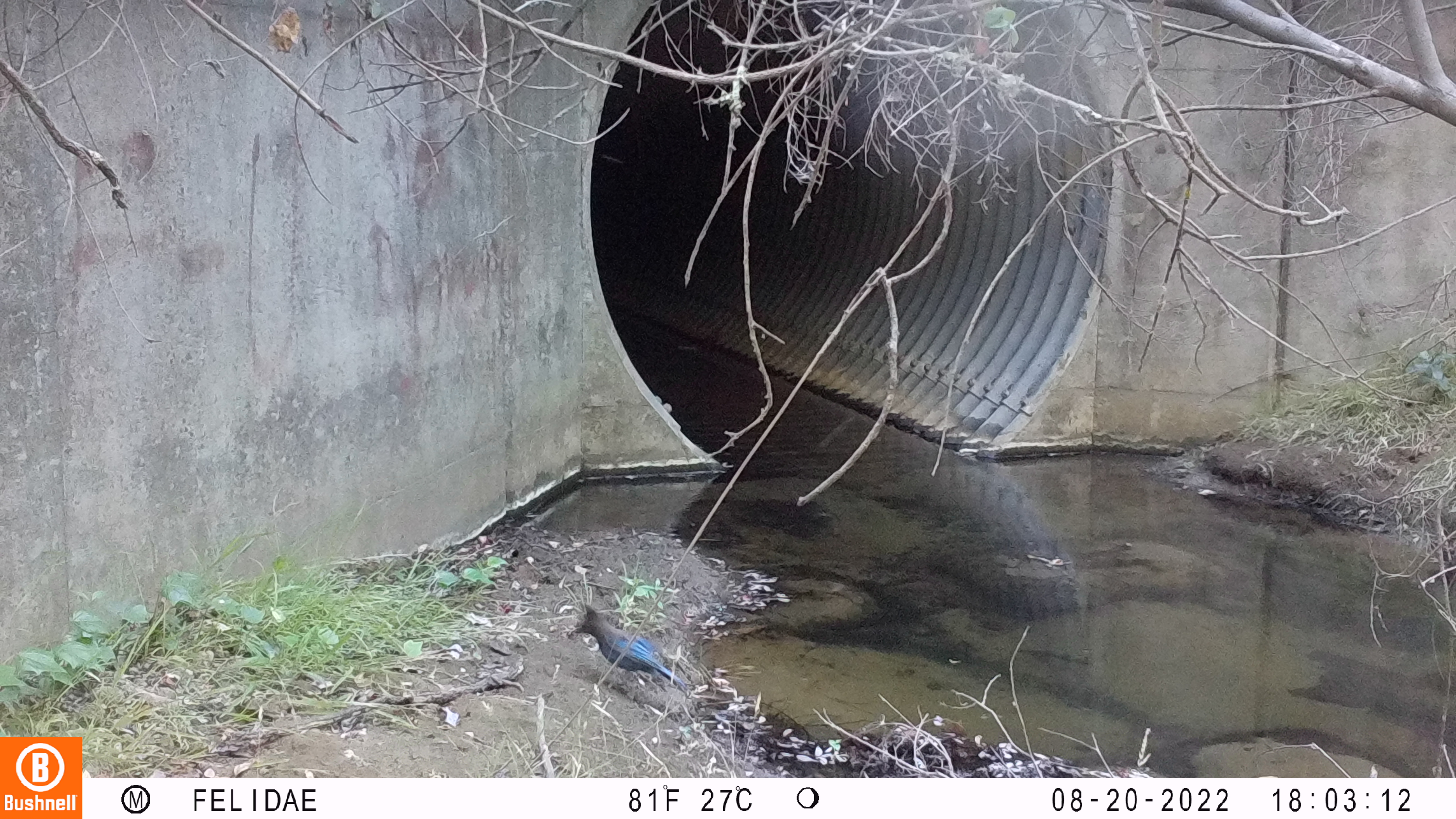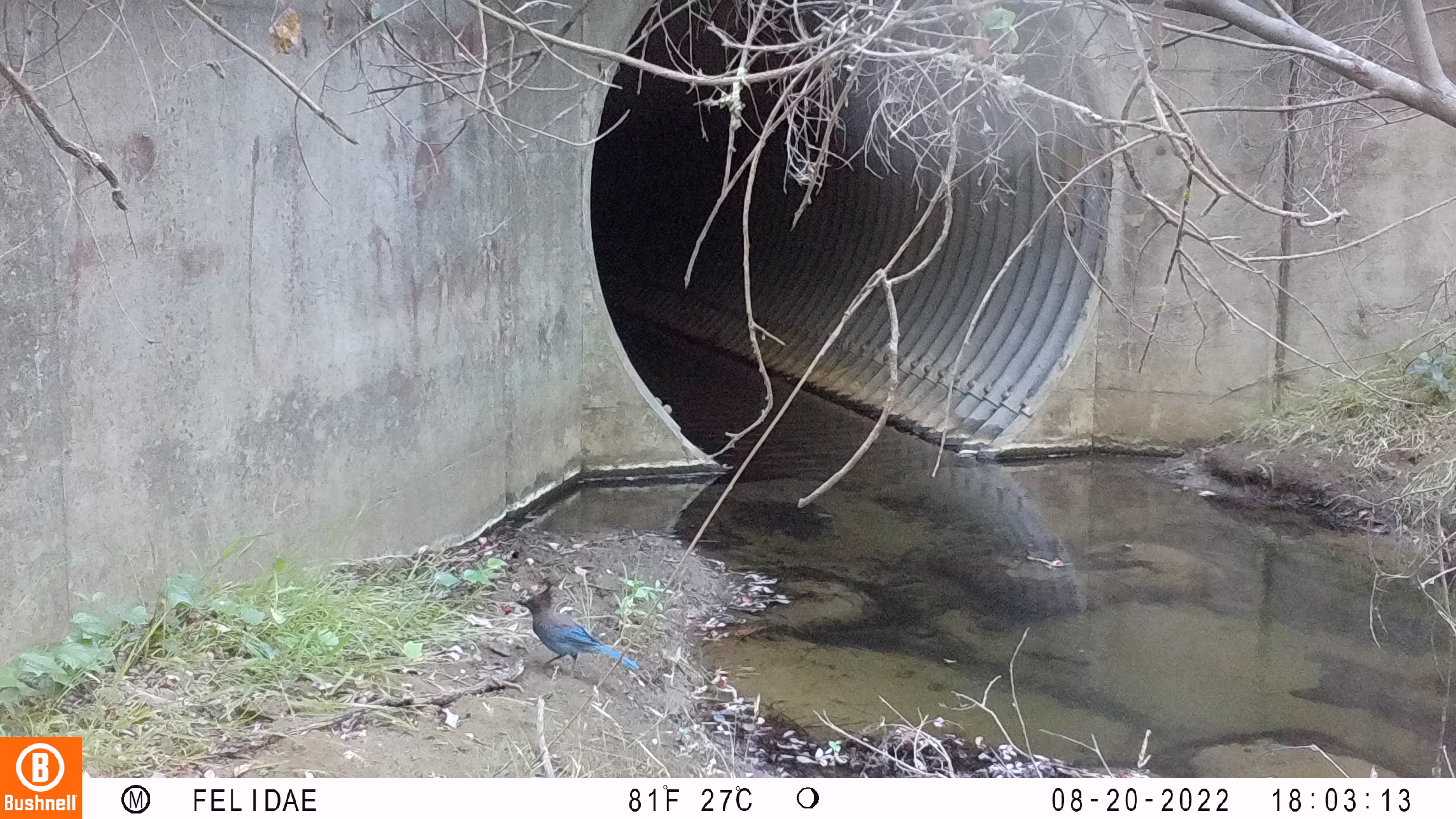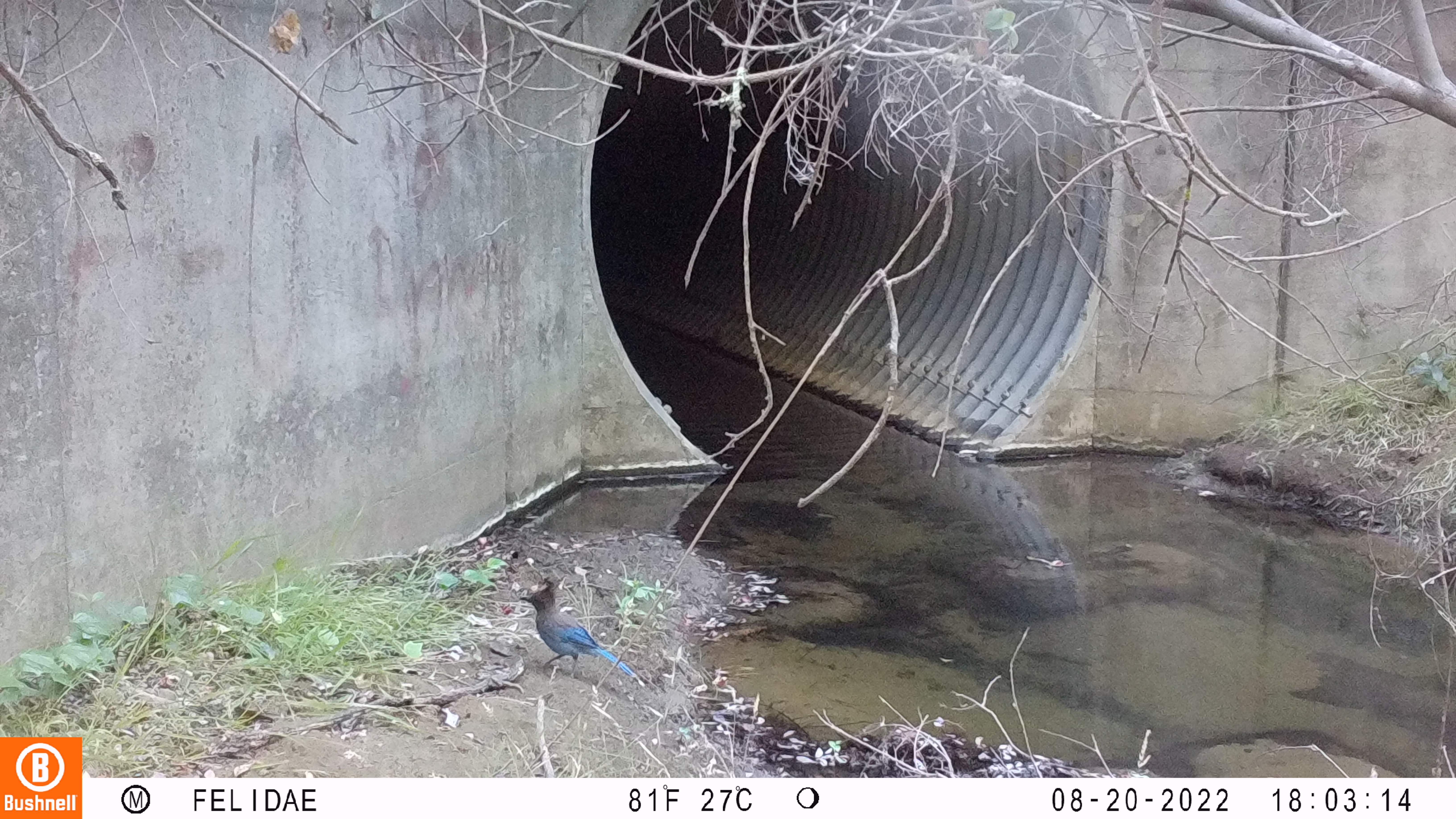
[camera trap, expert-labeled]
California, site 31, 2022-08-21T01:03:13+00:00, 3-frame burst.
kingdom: Animalia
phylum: Chordata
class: Aves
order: Passeriformes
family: Corvidae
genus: Cyanocitta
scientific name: Cyanocitta stelleri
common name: steller's jay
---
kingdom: Animalia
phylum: Chordata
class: Aves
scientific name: Aves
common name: bird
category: unknown bird